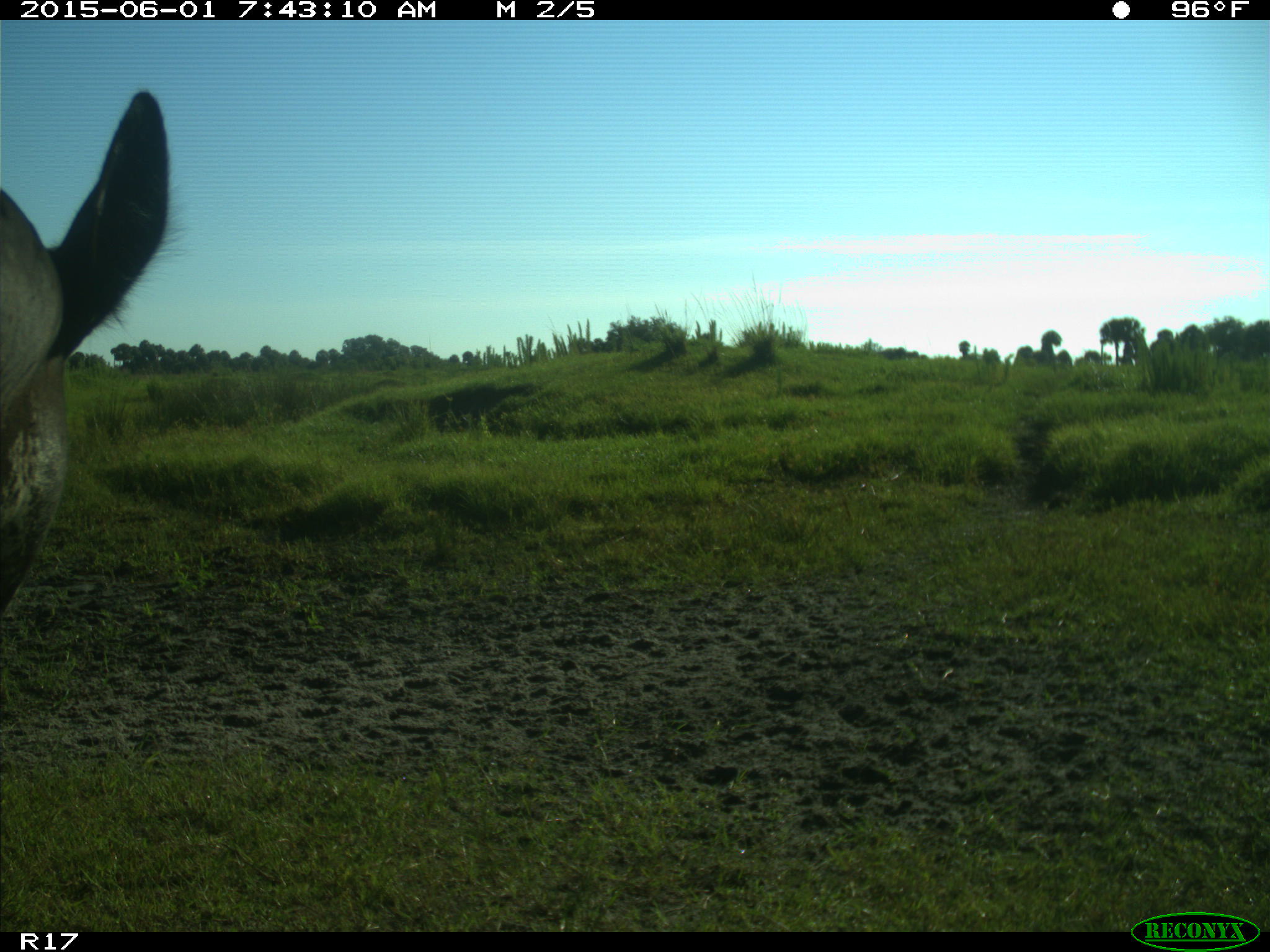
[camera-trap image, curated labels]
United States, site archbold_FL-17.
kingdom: Animalia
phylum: Chordata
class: Mammalia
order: Artiodactyla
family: Bovidae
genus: Bos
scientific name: Bos taurus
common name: domestic cow